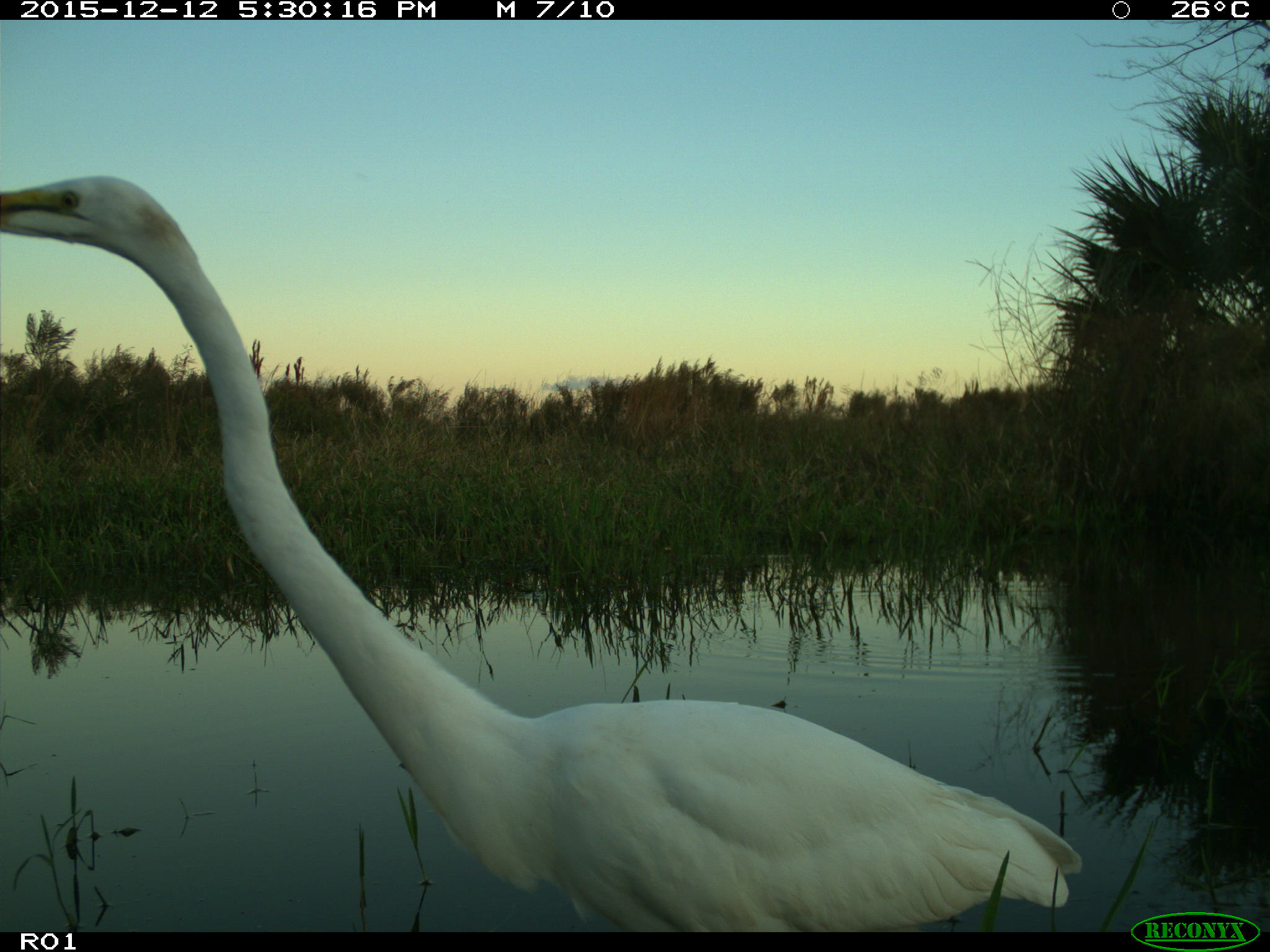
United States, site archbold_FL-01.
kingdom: Animalia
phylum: Chordata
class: Aves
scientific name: Aves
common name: birds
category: unidentified bird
Unidentified bird (birds) (Aves).